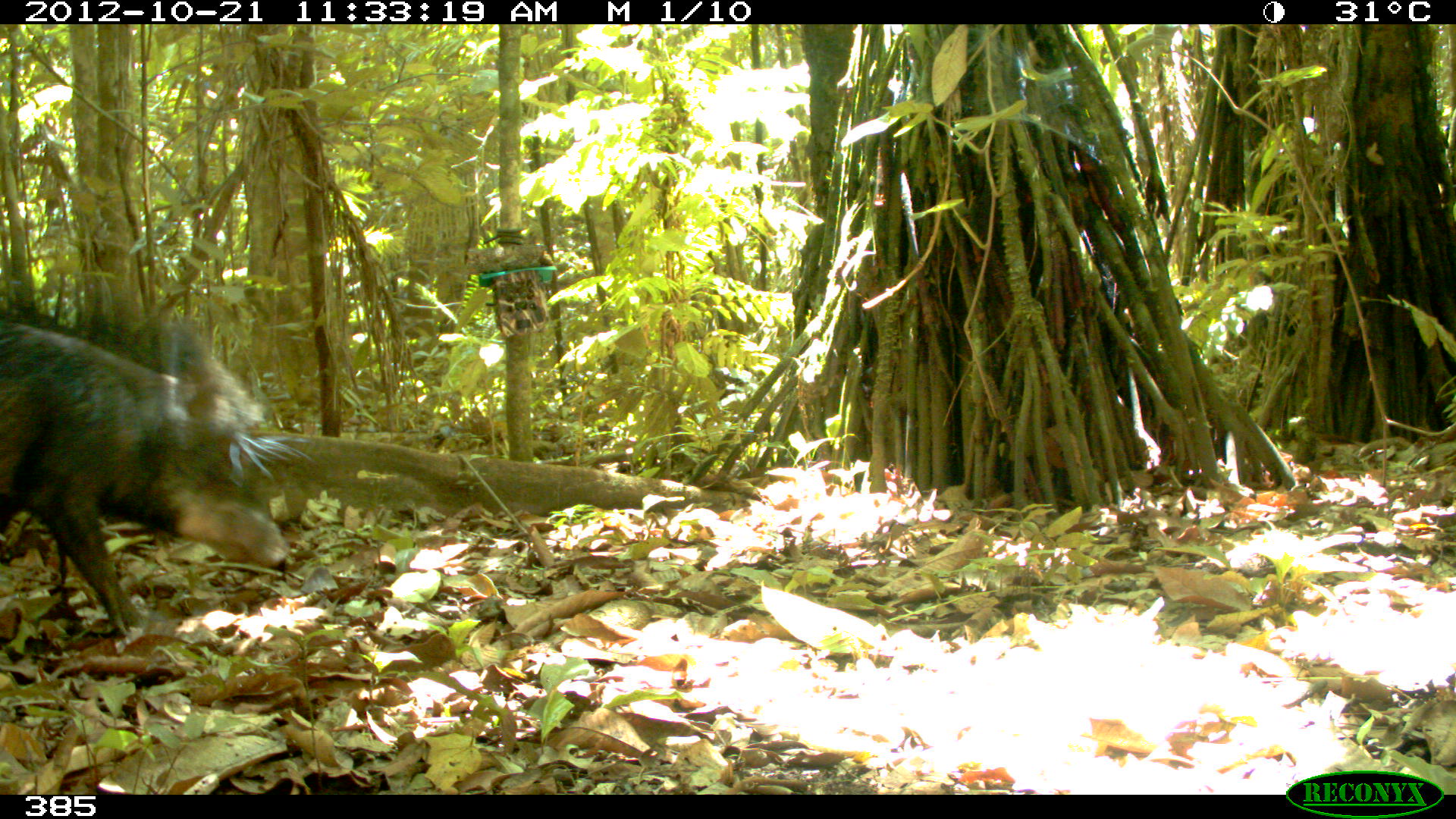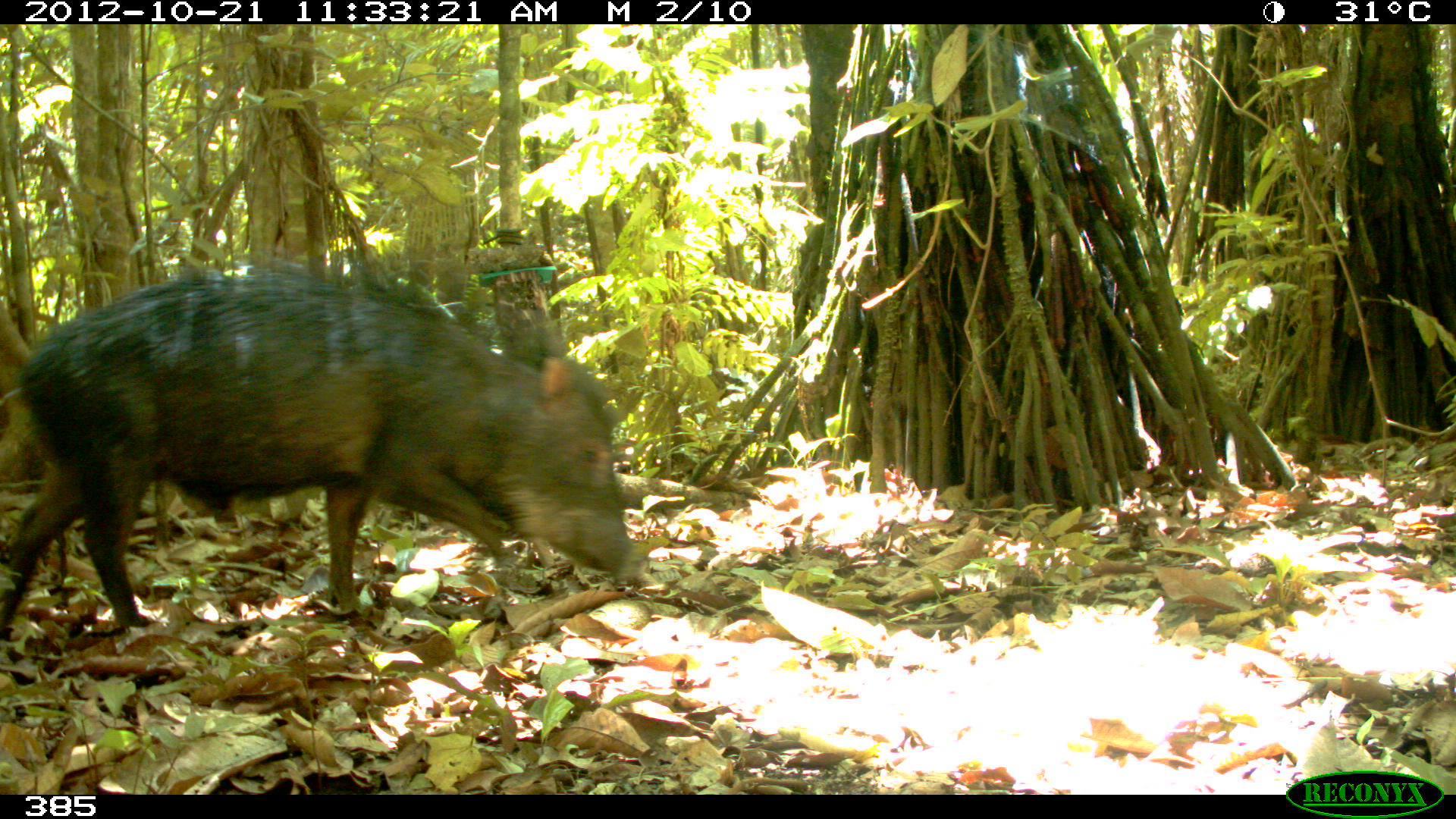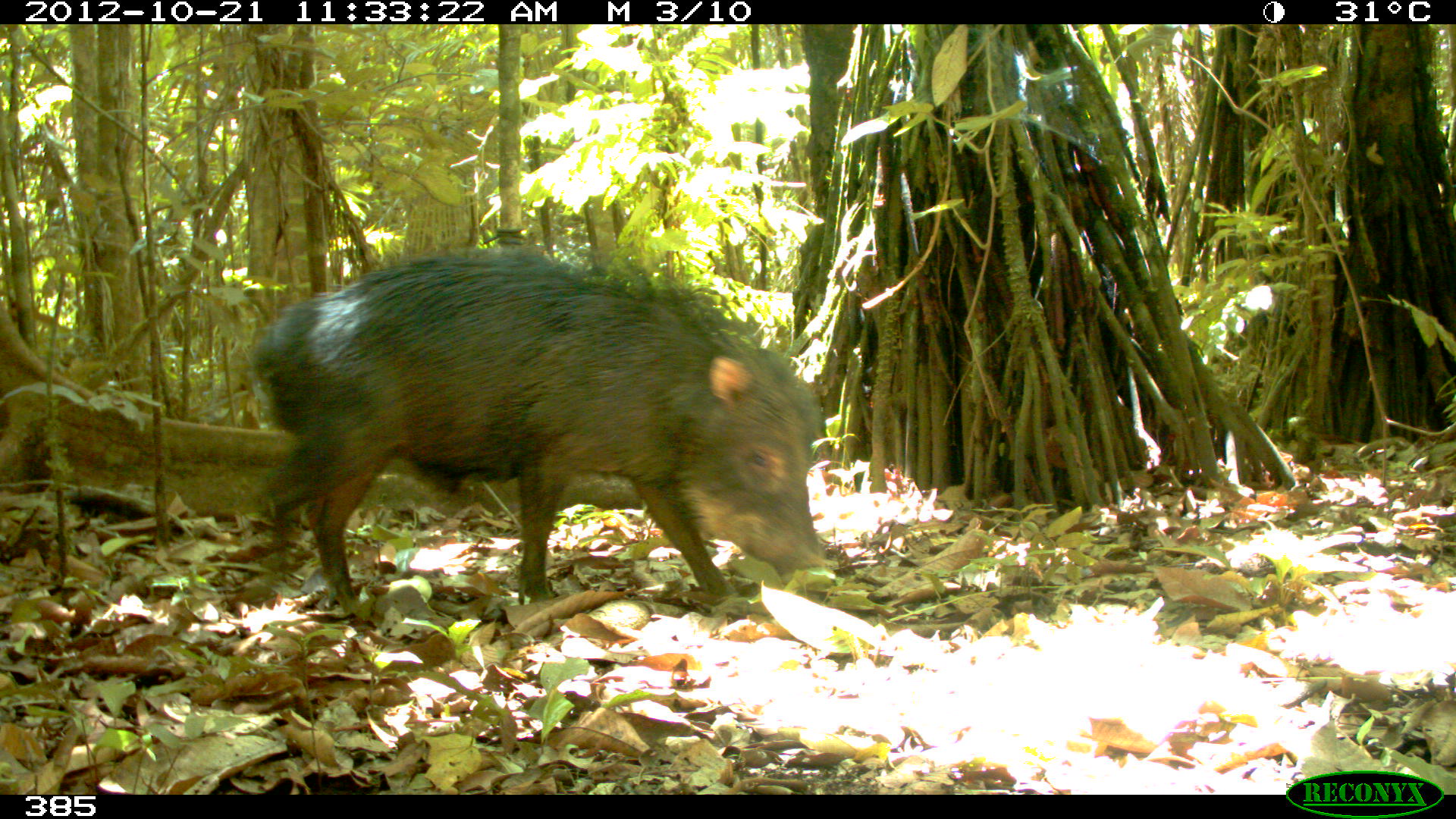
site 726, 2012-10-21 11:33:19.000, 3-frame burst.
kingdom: Animalia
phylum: Chordata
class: Mammalia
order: Artiodactyla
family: Tayassuidae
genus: Tayassu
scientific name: Tayassu pecari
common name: white-lipped peccary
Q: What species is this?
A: Tayassu pecari (white-lipped peccary).